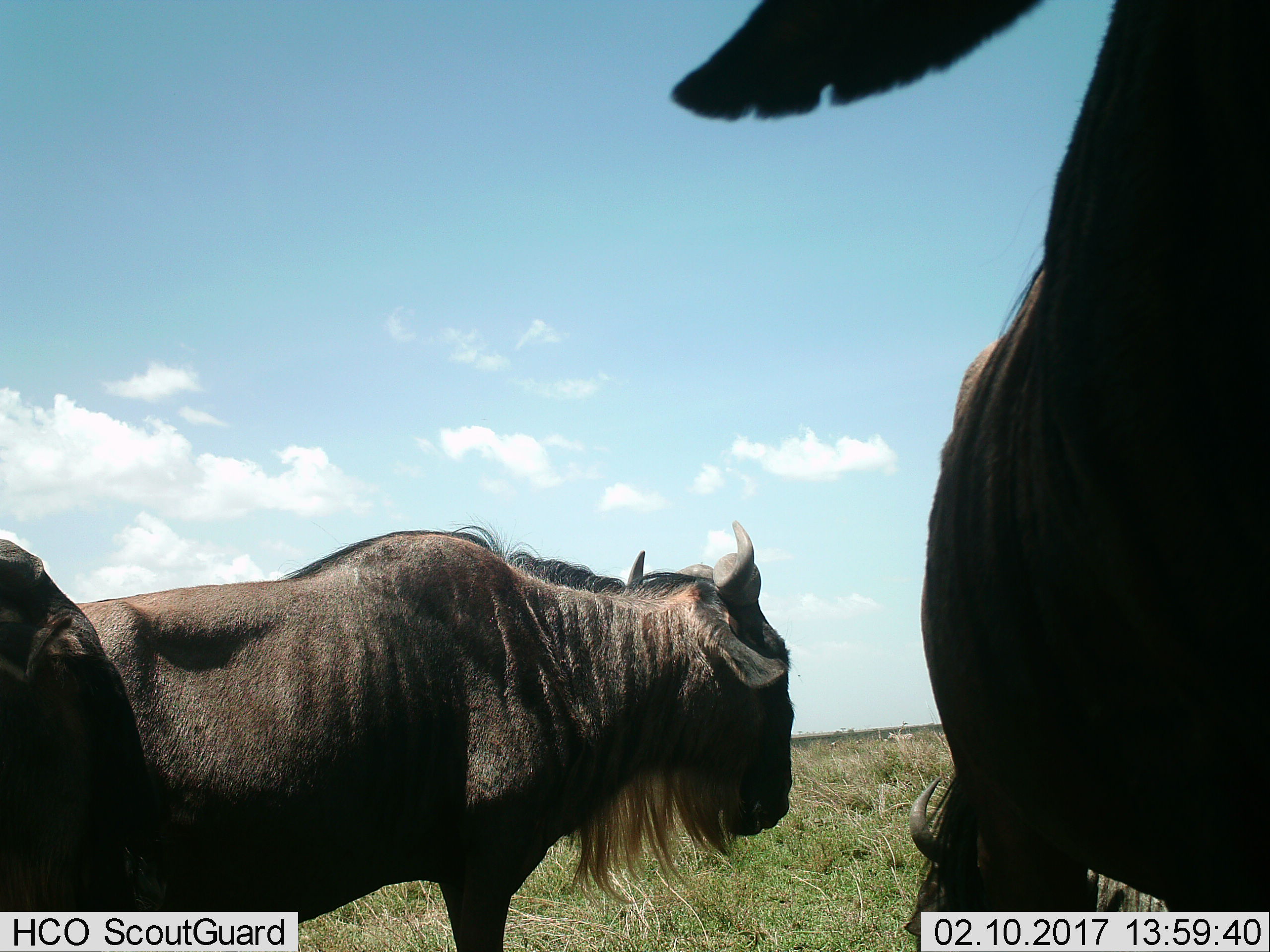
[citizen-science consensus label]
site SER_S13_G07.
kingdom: Animalia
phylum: Chordata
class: Mammalia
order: Artiodactyla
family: Bovidae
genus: Connochaetes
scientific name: Connochaetes taurinus taurinus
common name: blue wildebeest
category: wildebeestblue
Wildebeestblue (blue wildebeest) (Connochaetes taurinus taurinus), count 3. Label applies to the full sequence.